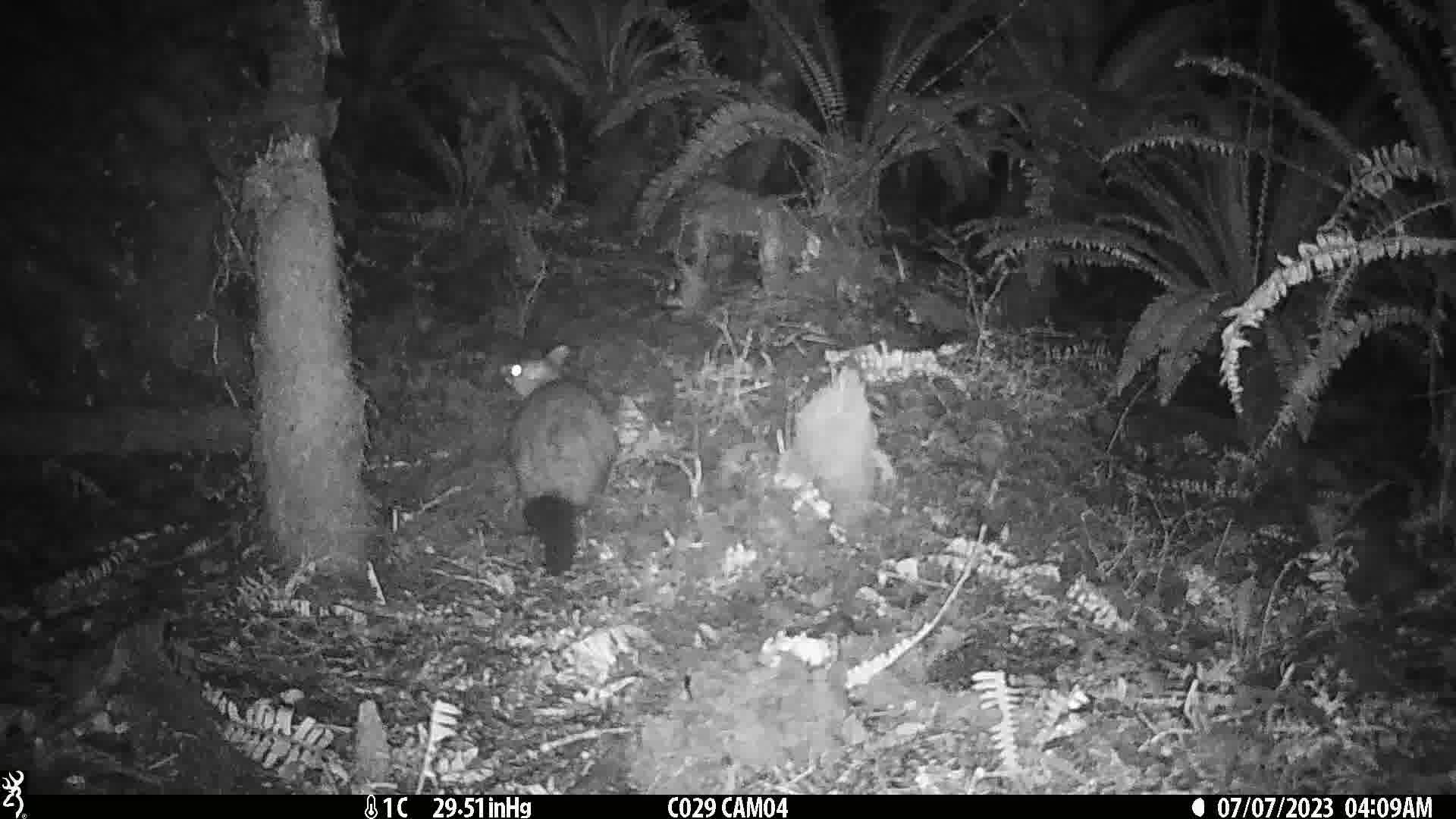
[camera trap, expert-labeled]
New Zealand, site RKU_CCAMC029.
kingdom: Animalia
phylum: Chordata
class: Mammalia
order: Diprotodontia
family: Phalangeridae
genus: Trichosurus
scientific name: Trichosurus vulpecula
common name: common brushtail possum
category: possum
Possum (common brushtail possum) (Trichosurus vulpecula).